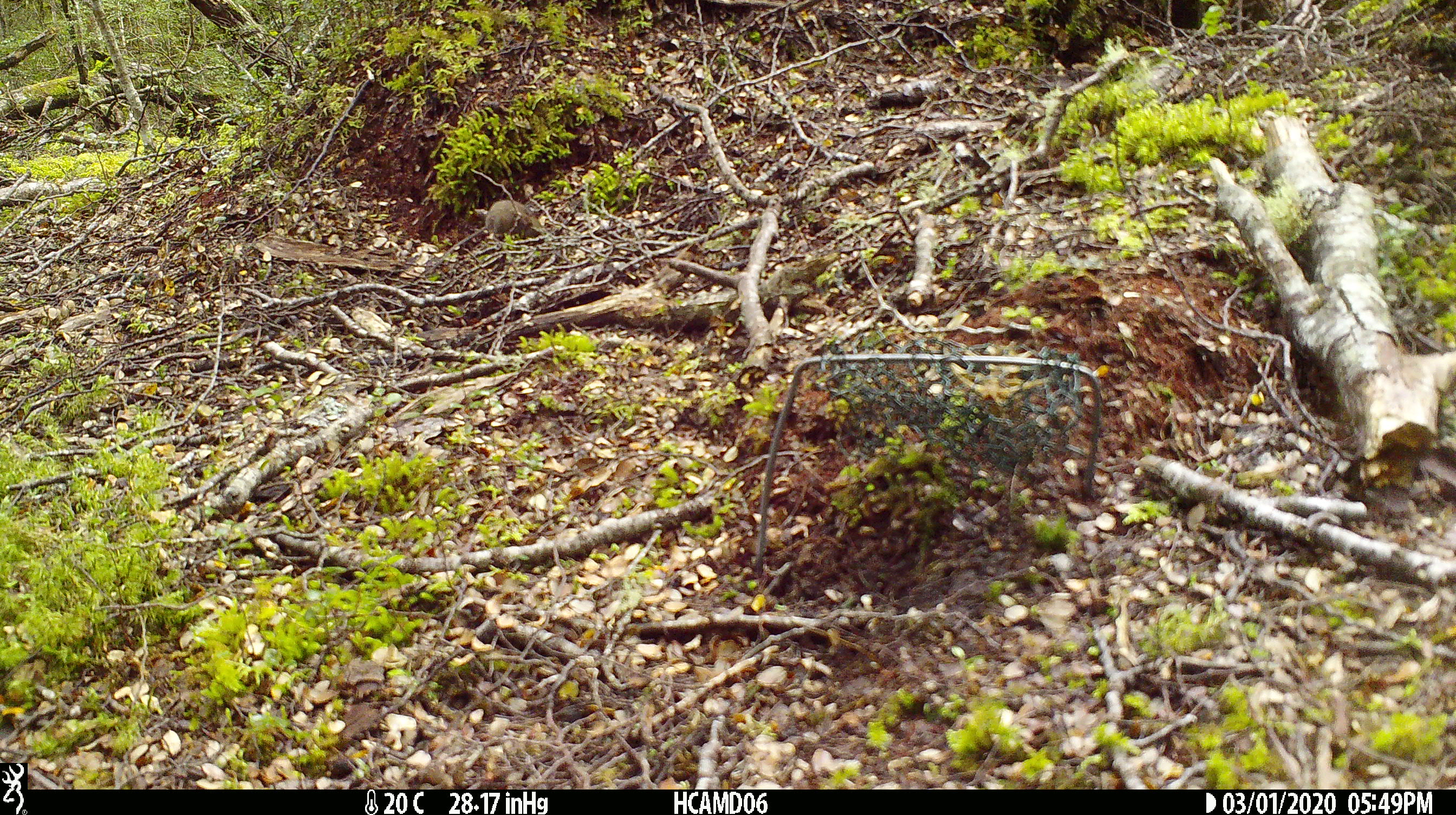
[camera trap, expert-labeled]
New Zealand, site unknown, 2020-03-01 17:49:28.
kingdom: Animalia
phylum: Chordata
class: Mammalia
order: Rodentia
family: Muridae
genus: Mus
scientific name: Mus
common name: mouse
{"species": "mouse (Mus)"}